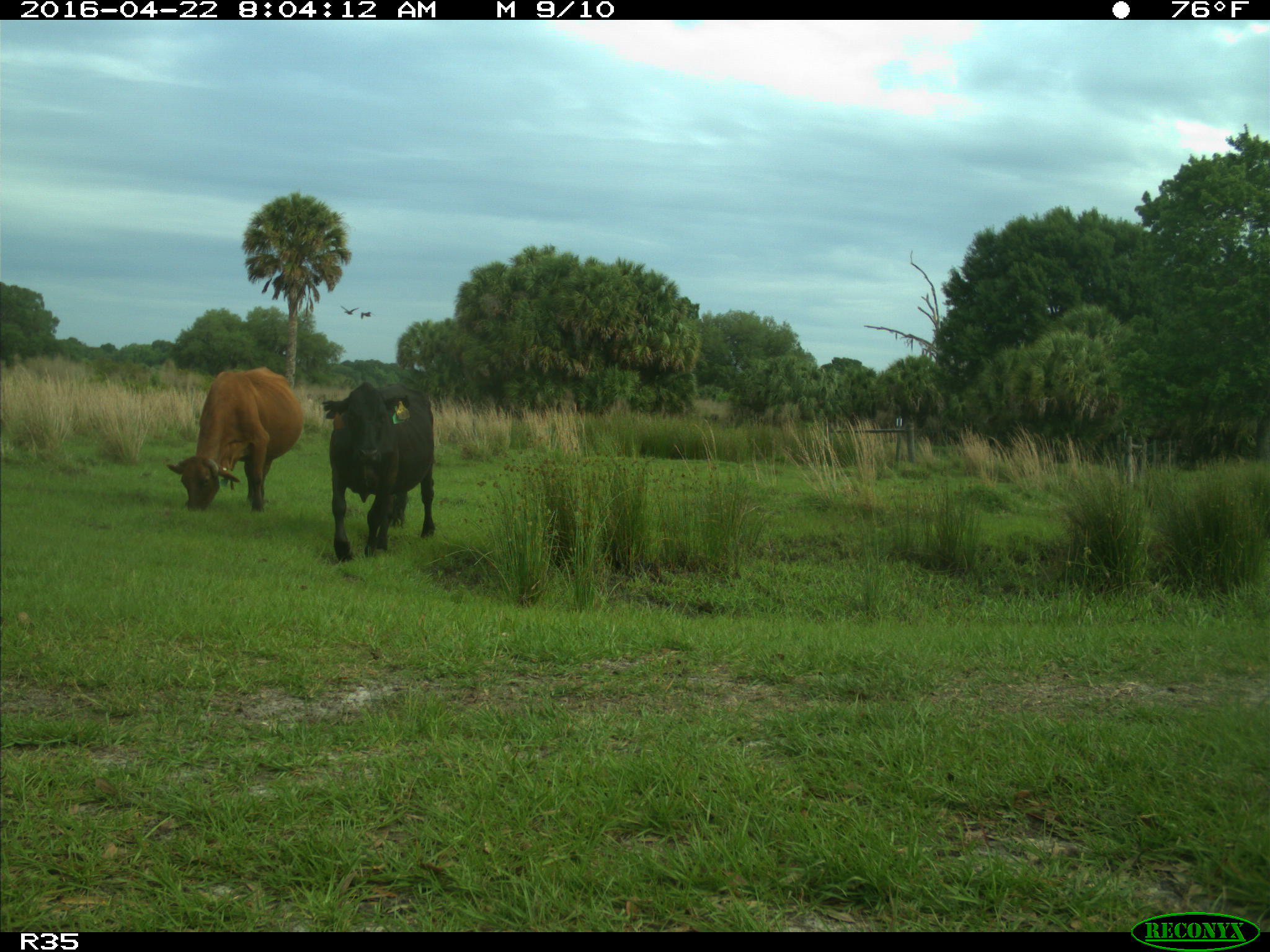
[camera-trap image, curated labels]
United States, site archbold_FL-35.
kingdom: Animalia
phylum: Chordata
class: Mammalia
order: Artiodactyla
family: Bovidae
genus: Bos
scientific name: Bos taurus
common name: domestic cow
Bos taurus (domestic cow).